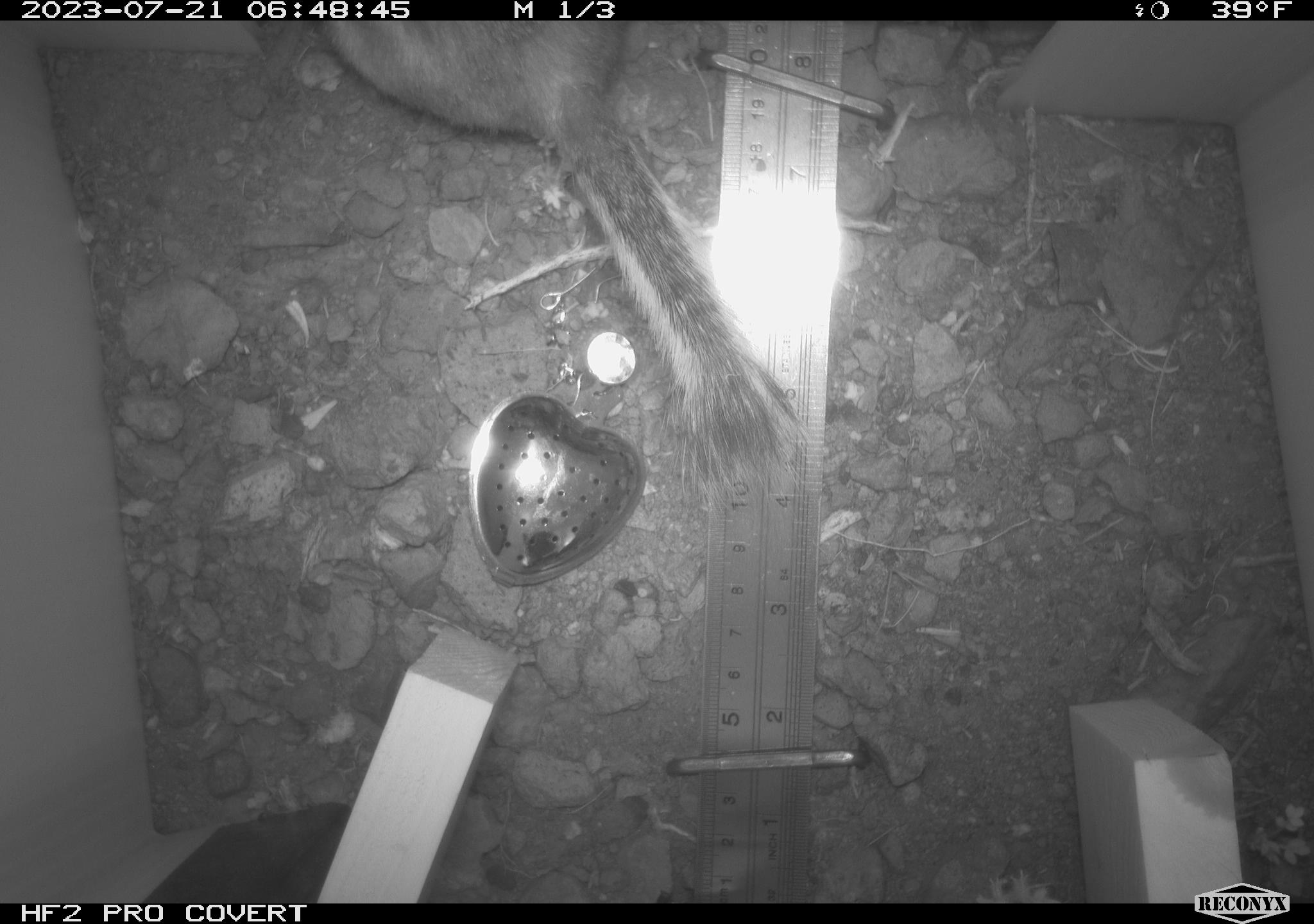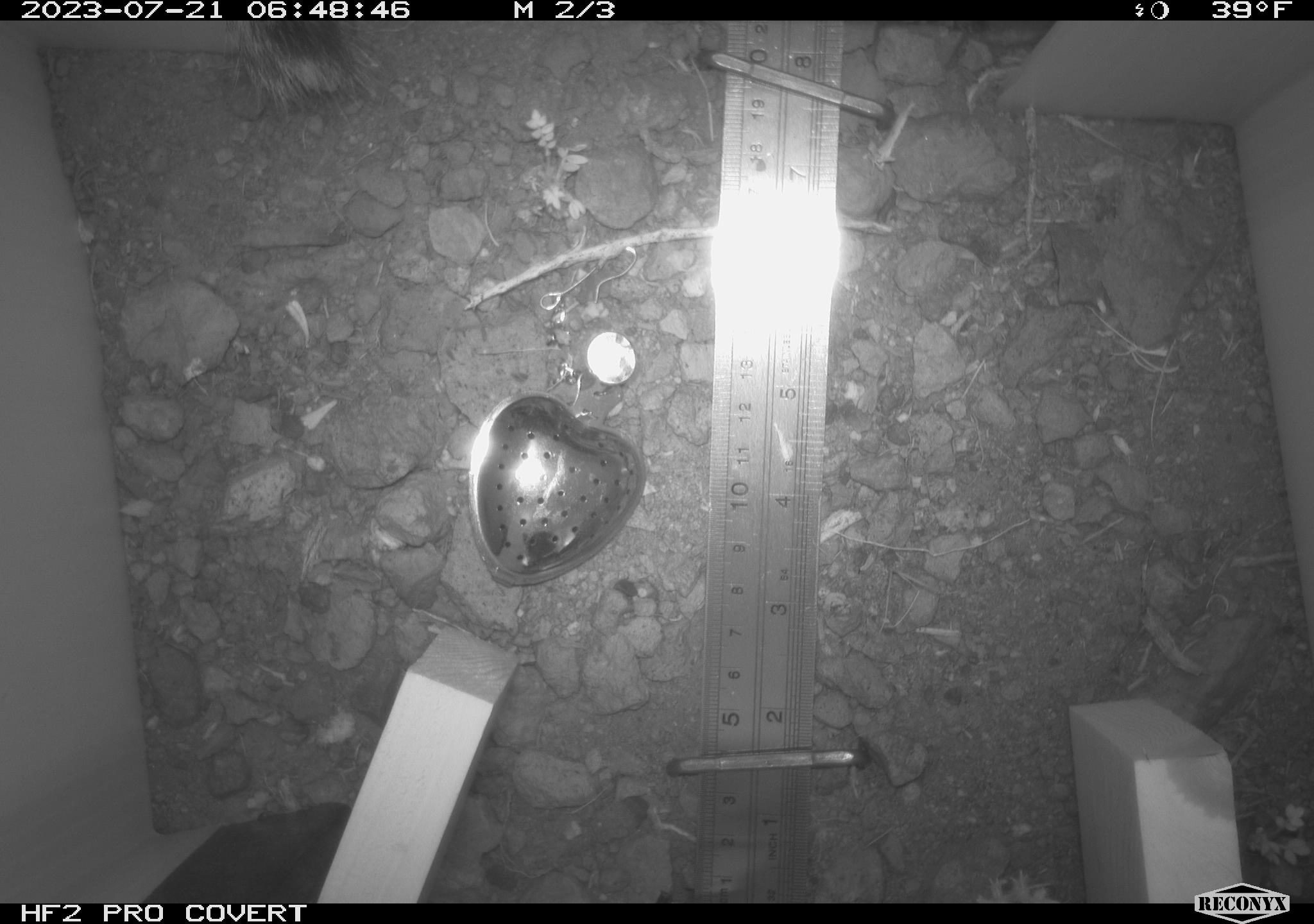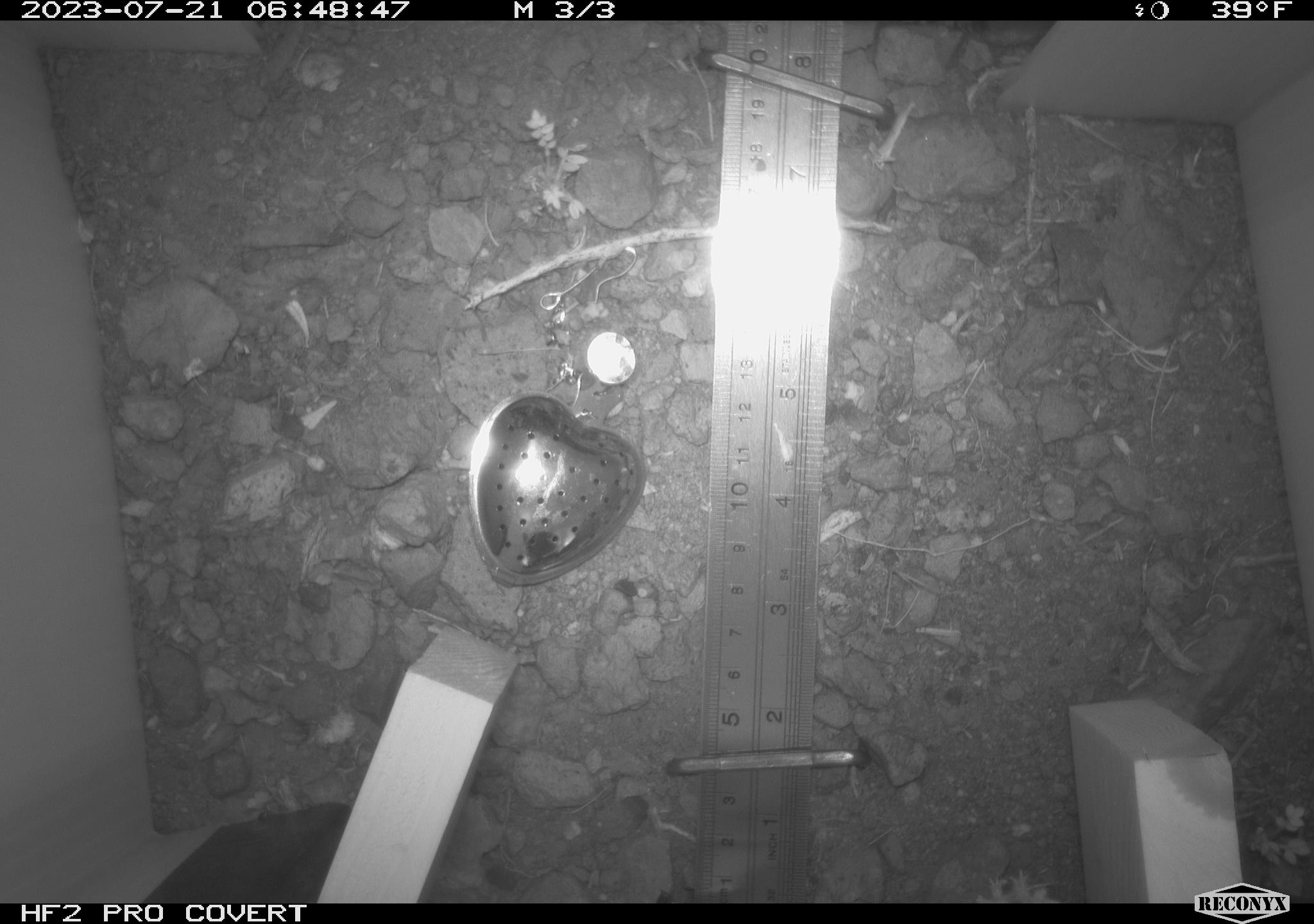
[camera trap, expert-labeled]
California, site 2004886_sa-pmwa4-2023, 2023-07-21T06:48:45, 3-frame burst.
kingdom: Animalia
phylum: Chordata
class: Mammalia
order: Rodentia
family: Sciuridae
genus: Callospermophilus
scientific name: Callospermophilus lateralis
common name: golden mantled ground squirrel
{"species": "golden mantled ground squirrel (Callospermophilus lateralis)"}